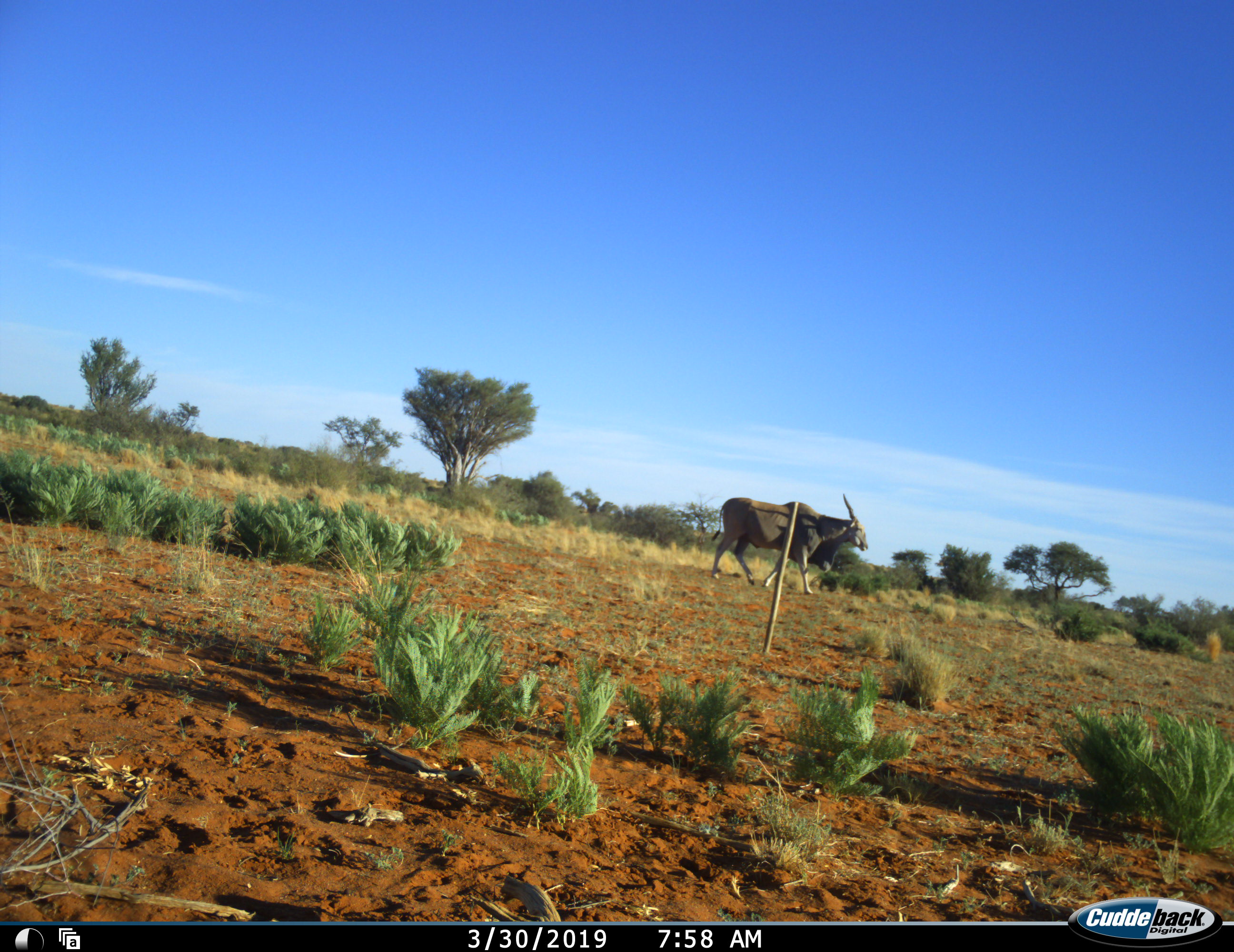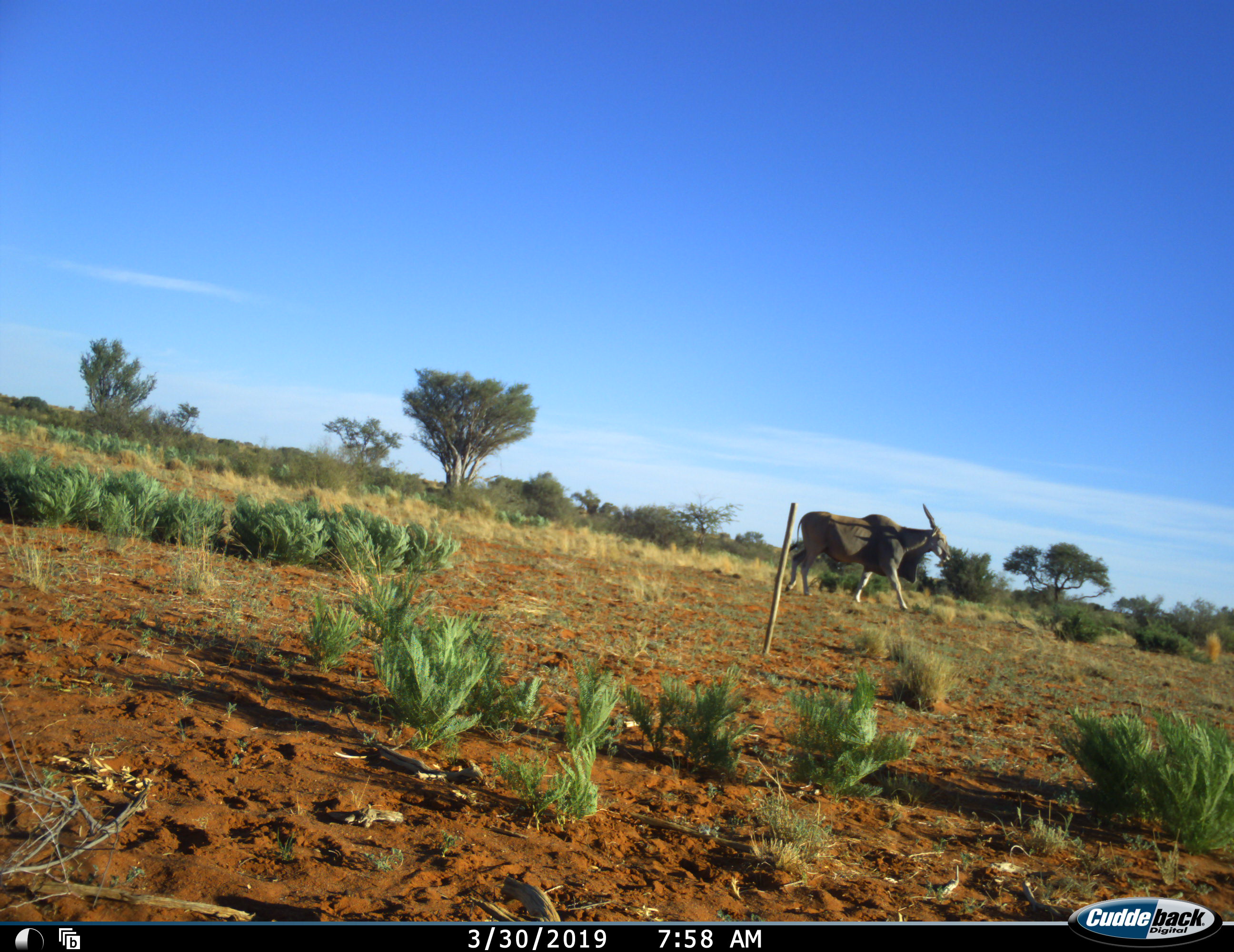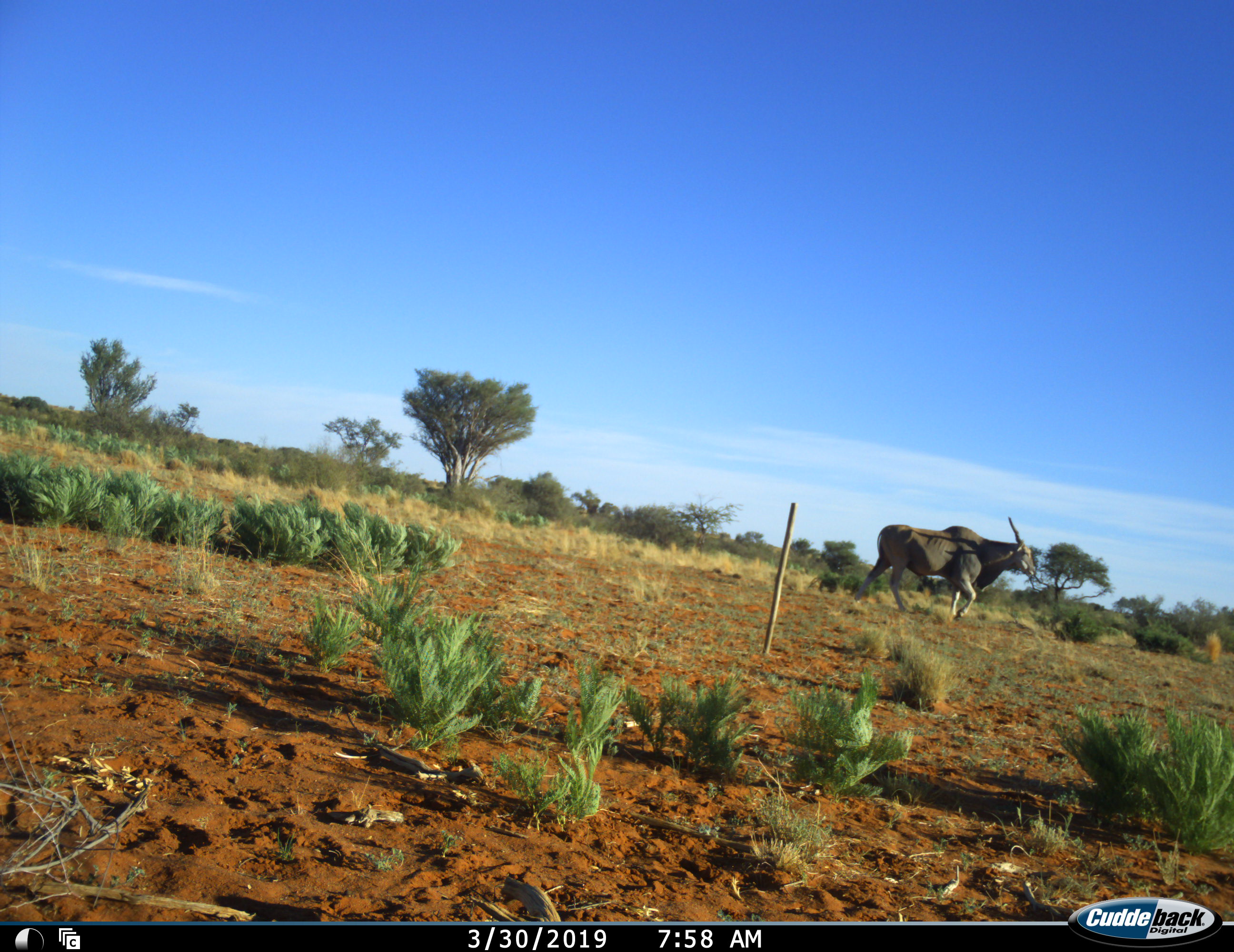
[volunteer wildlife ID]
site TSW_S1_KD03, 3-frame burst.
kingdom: Animalia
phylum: Chordata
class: Mammalia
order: Artiodactyla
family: Bovidae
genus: Tragelaphus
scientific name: Tragelaphus oryx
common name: eland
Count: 1.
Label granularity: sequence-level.